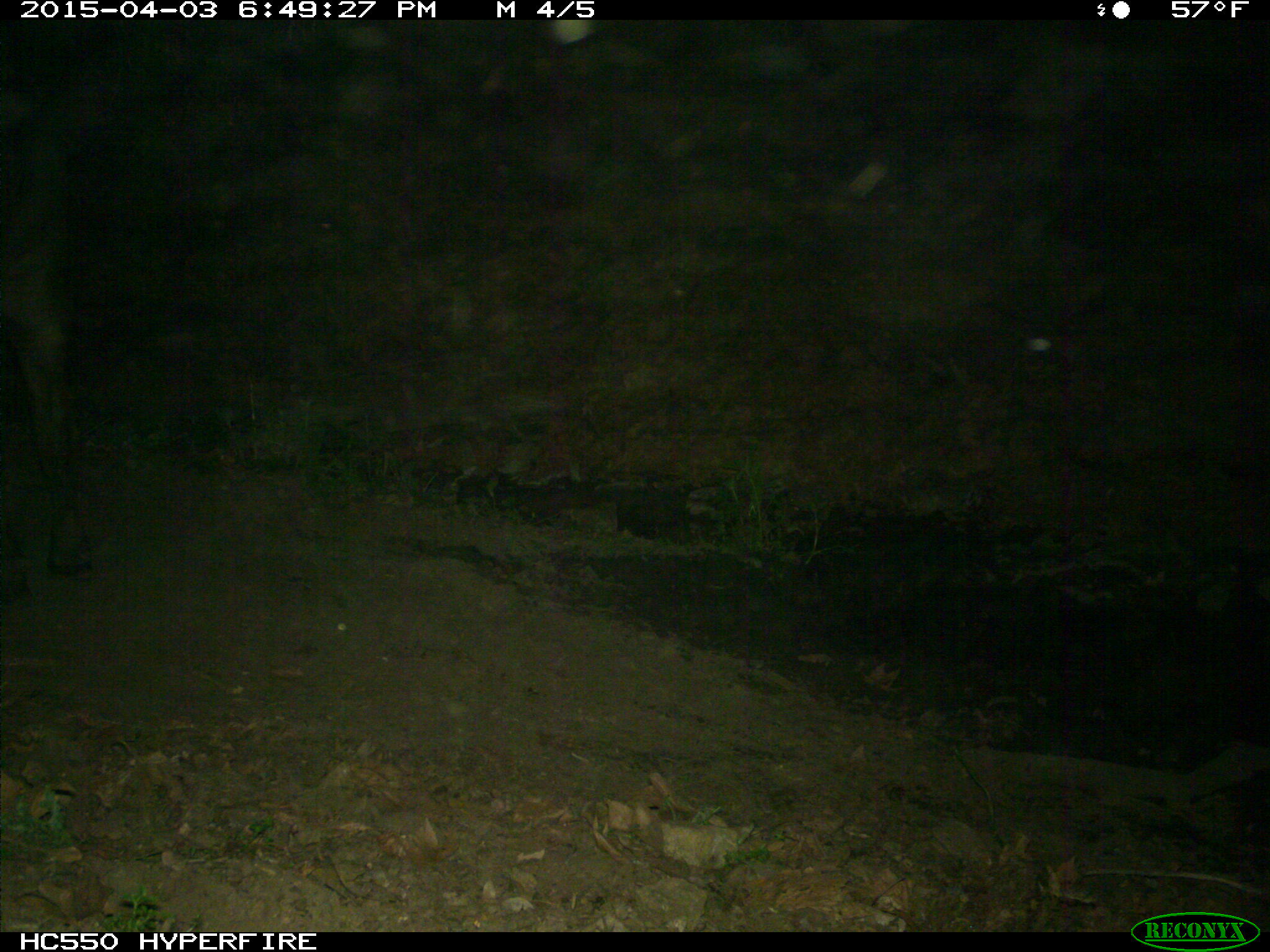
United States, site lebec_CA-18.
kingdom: Animalia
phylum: Chordata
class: Mammalia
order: Artiodactyla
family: Bovidae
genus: Bos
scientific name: Bos taurus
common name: domestic cow